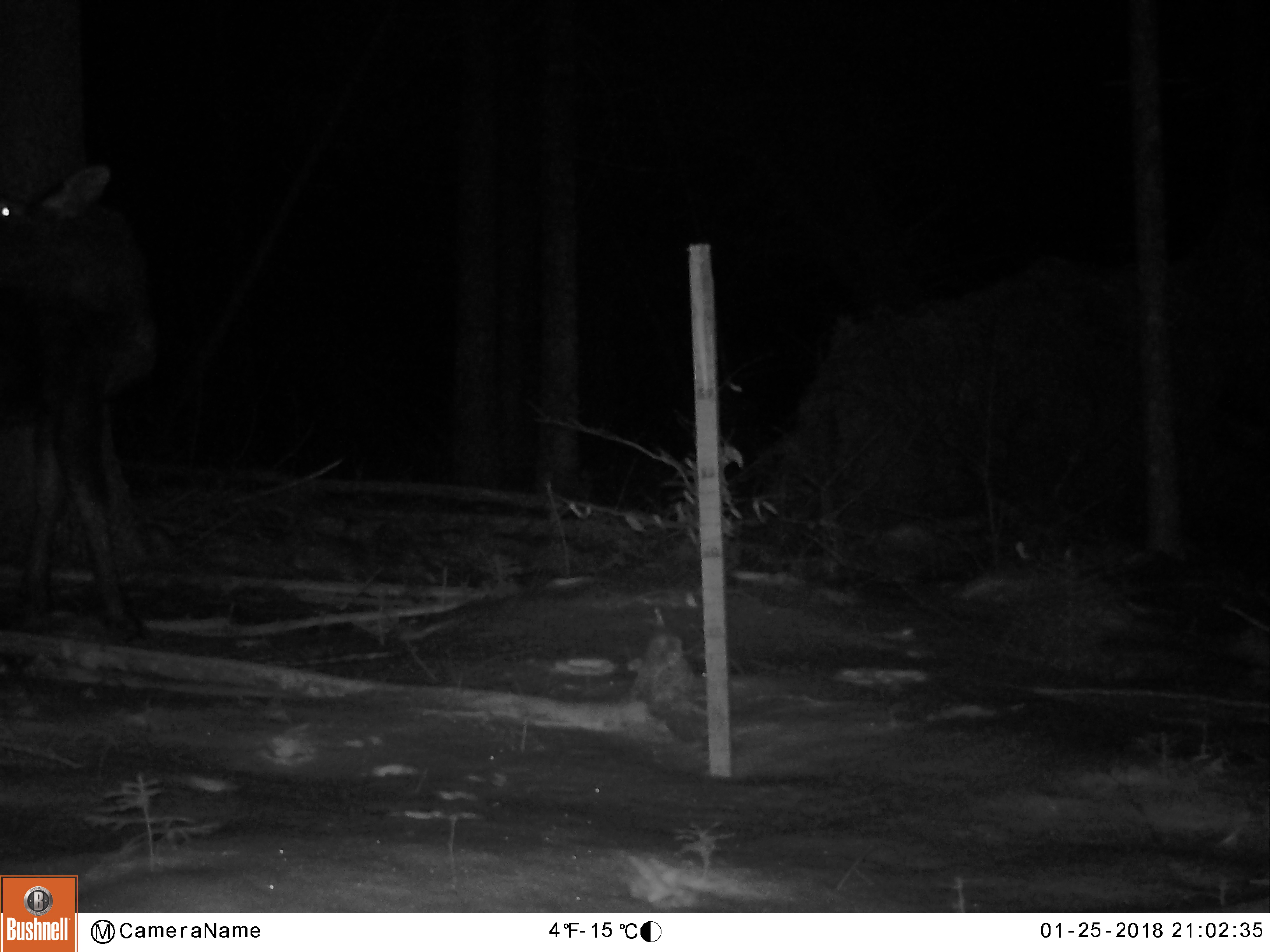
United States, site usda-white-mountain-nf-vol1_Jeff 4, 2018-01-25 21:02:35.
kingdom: Animalia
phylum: Chordata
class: Mammalia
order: Artiodactyla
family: Cervidae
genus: Alces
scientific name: Alces alces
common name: moose